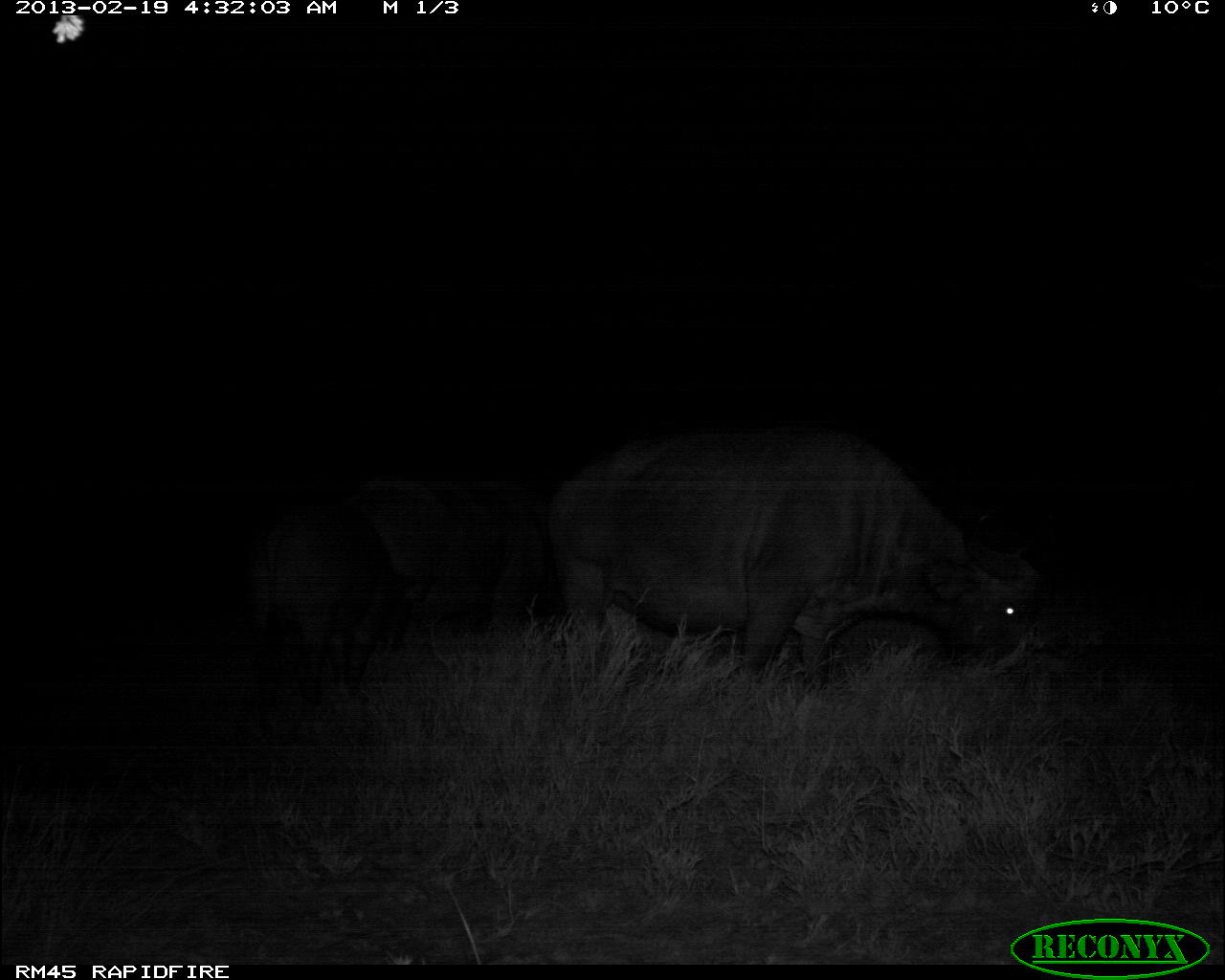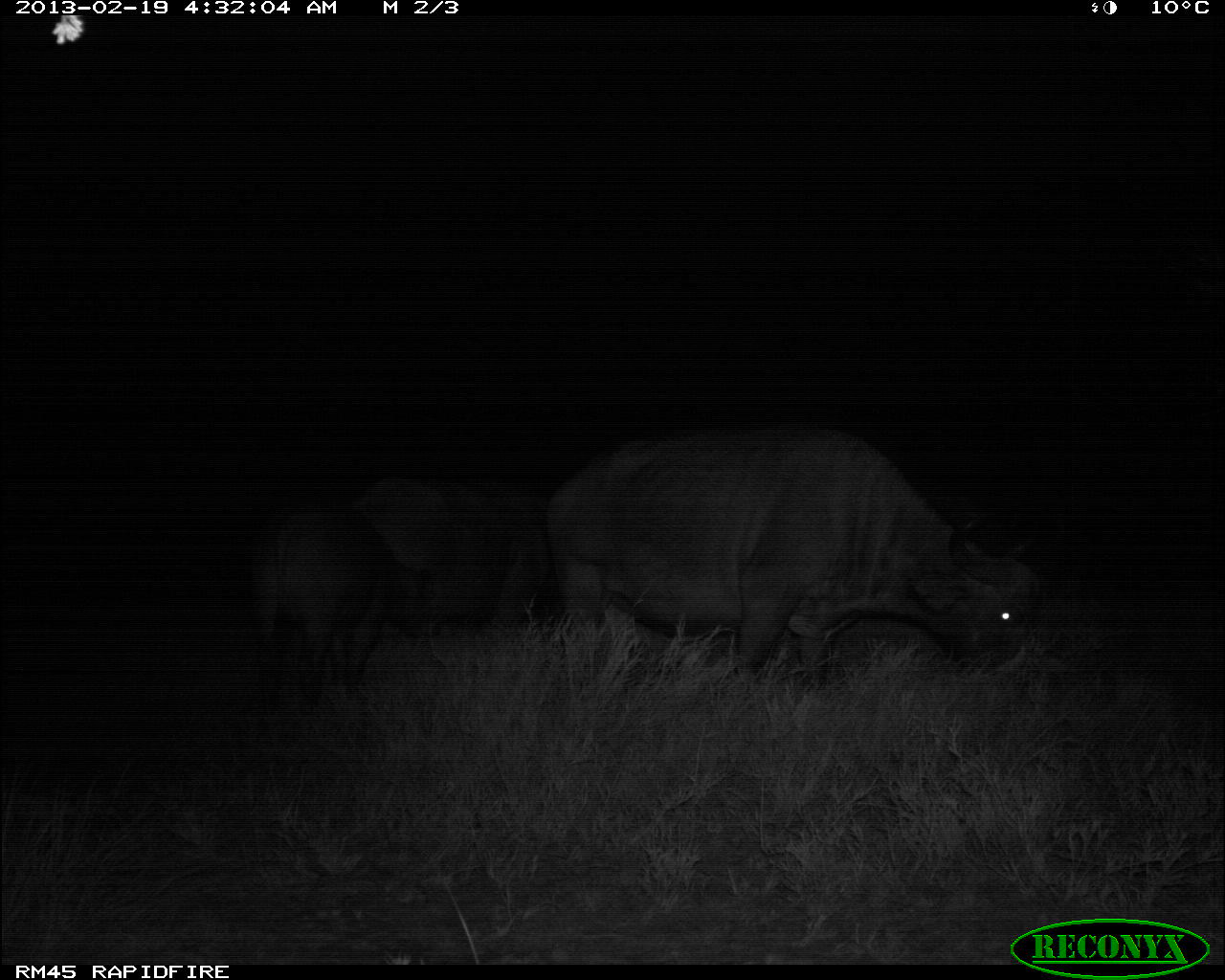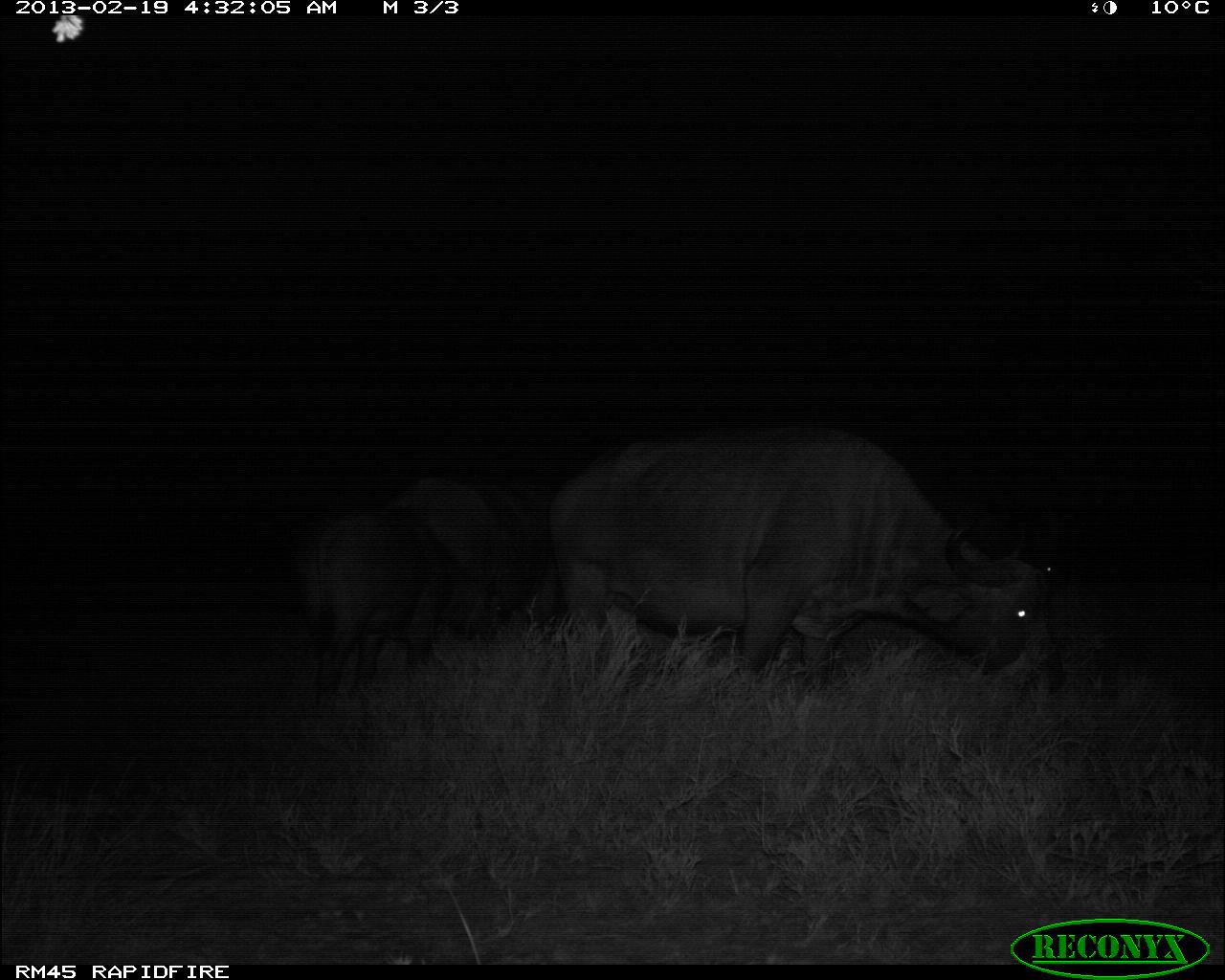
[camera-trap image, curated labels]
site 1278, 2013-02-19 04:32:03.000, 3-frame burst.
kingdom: Animalia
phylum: Chordata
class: Mammalia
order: Artiodactyla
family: Bovidae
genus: Syncerus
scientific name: Syncerus caffer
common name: african buffalo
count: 3